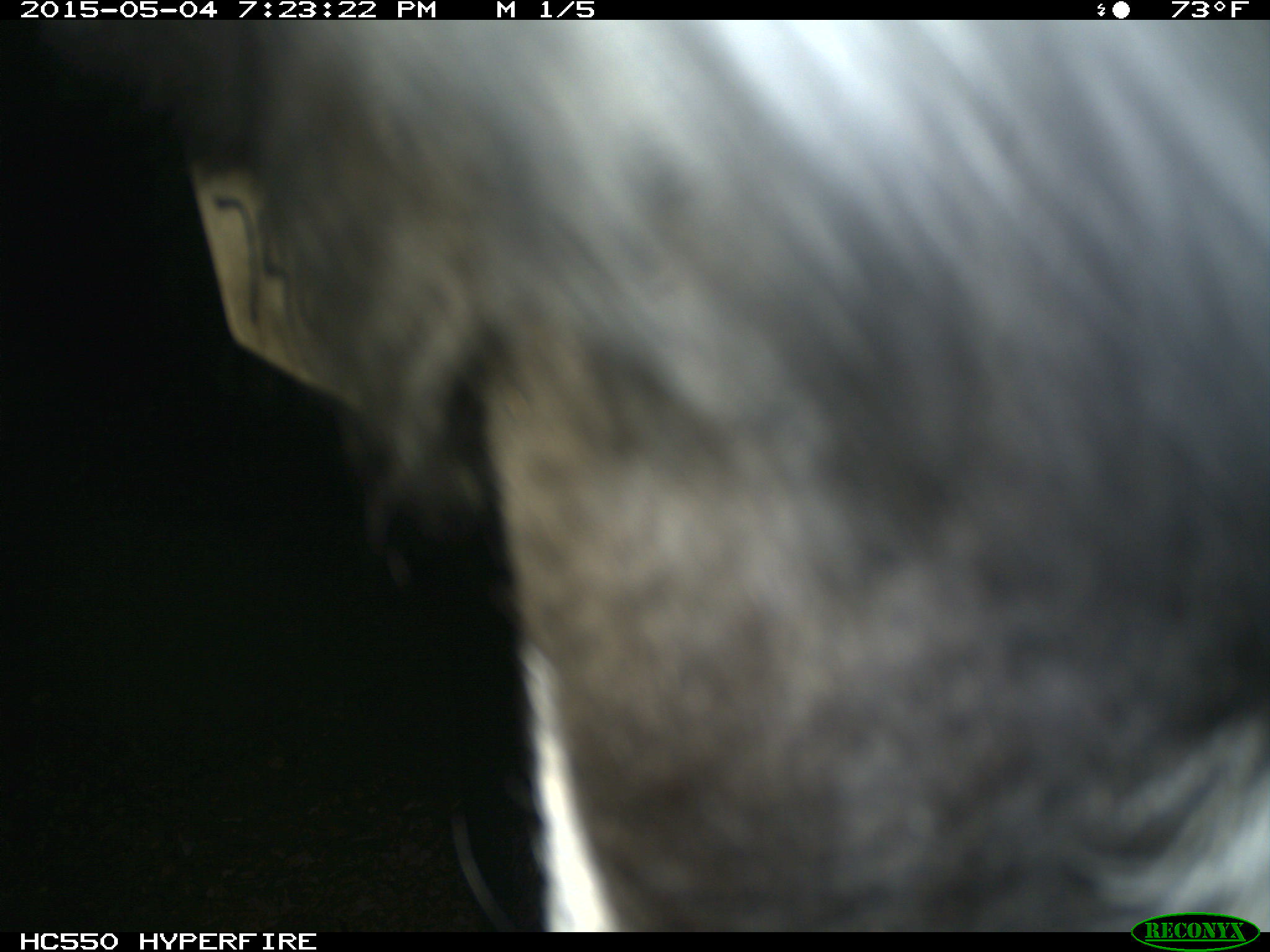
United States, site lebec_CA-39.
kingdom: Animalia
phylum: Chordata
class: Mammalia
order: Artiodactyla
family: Bovidae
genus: Bos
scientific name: Bos taurus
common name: domestic cow